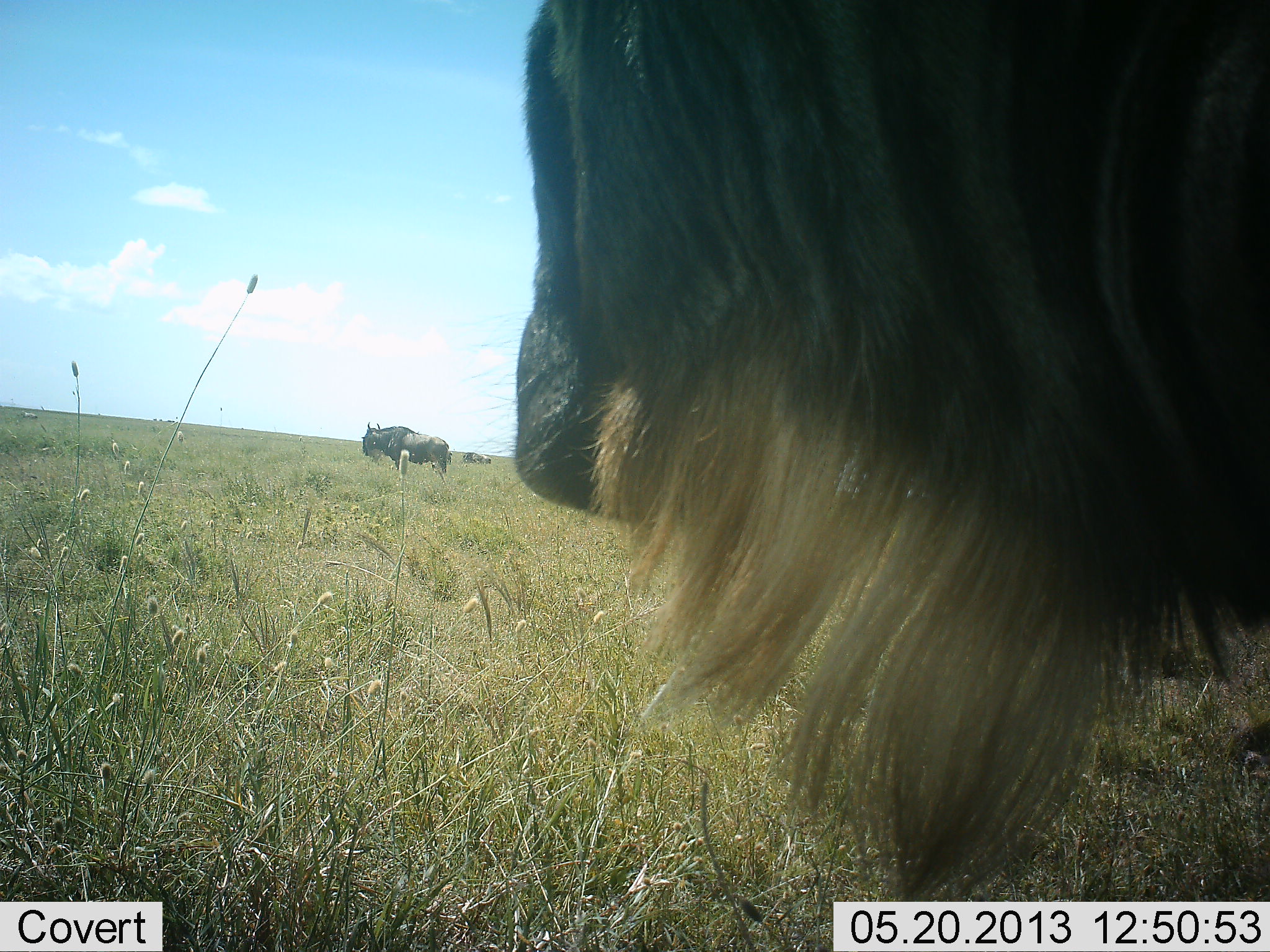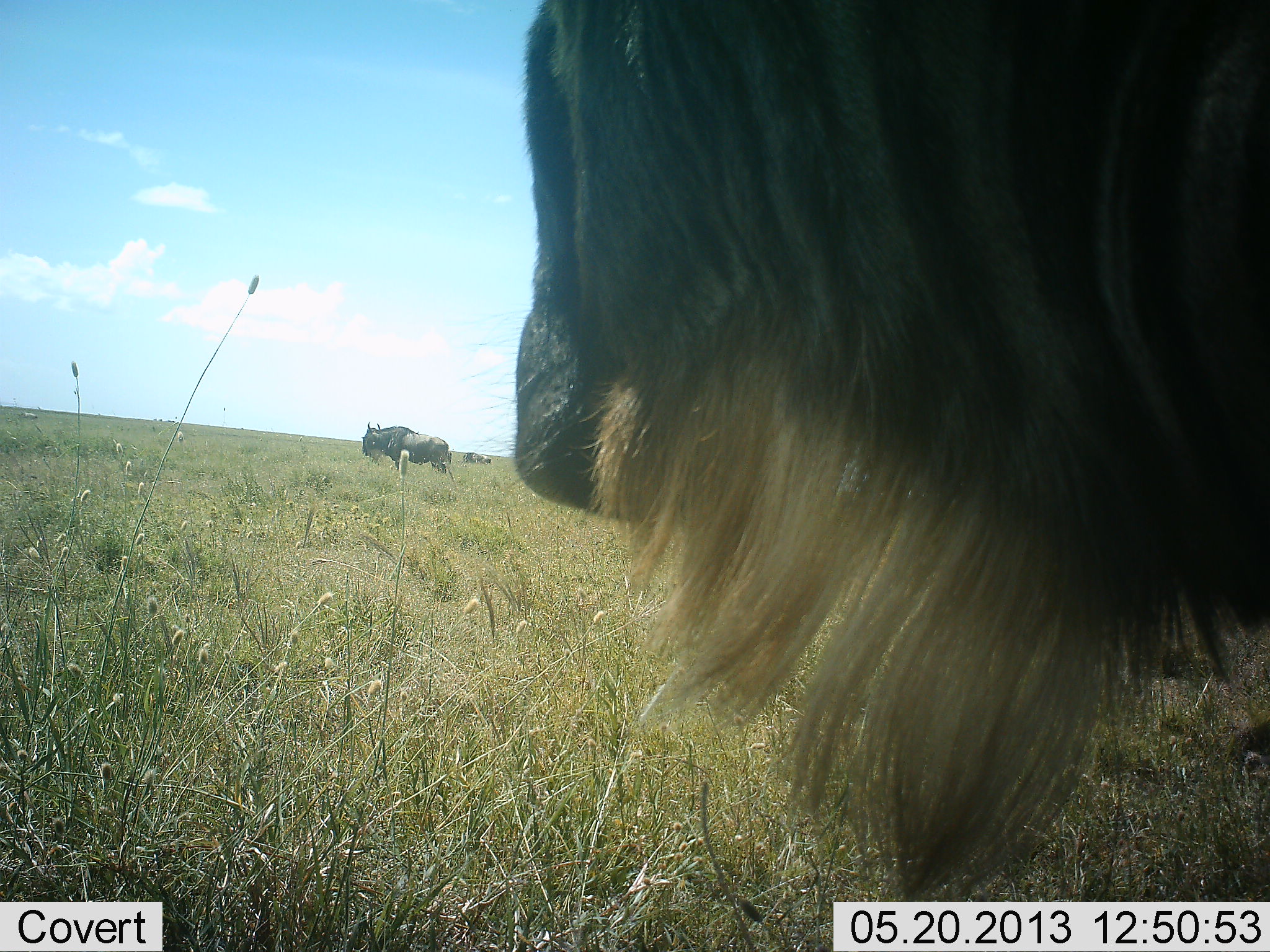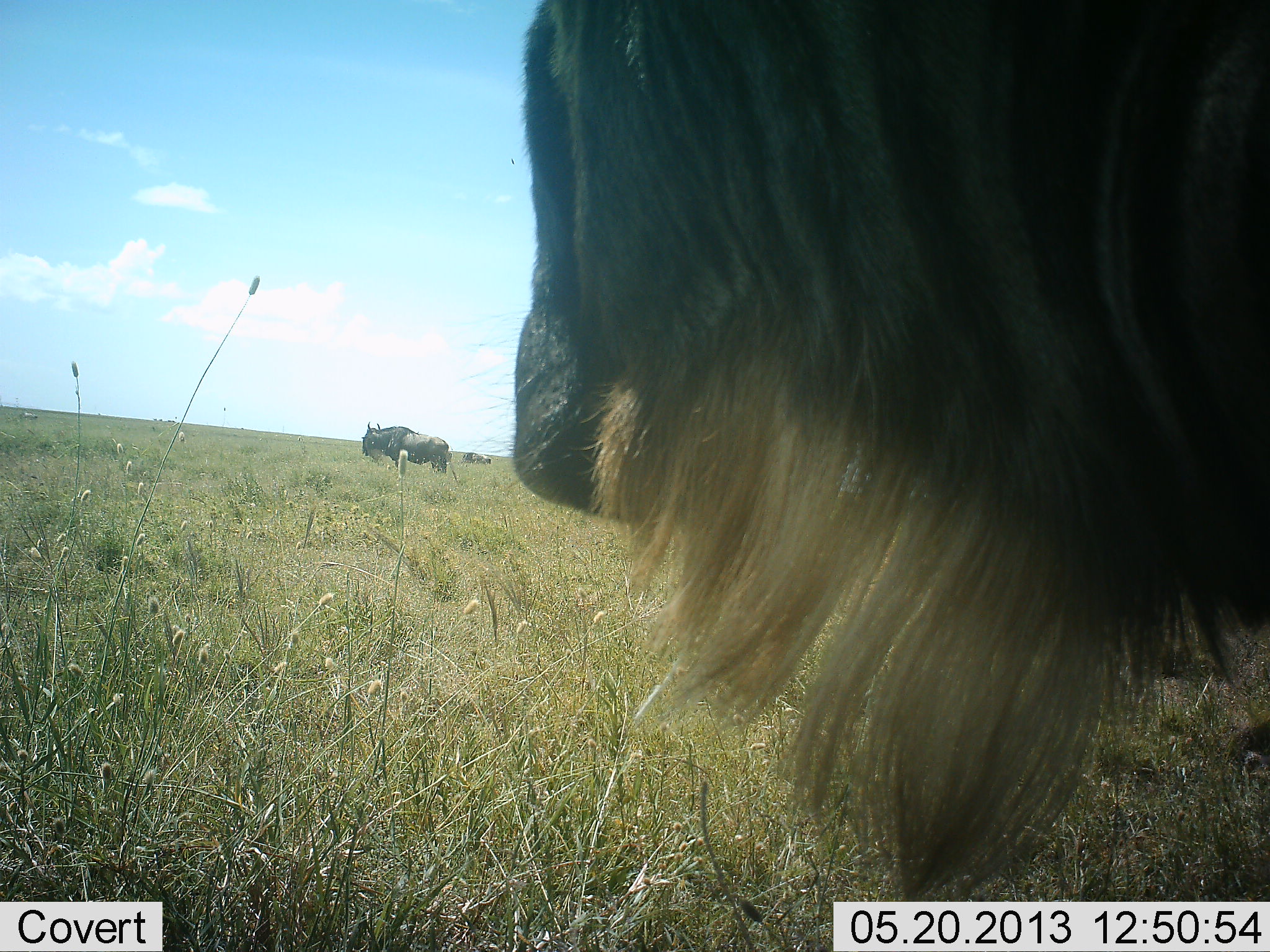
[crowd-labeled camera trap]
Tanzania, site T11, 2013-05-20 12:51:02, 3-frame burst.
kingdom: Animalia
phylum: Chordata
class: Mammalia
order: Artiodactyla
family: Bovidae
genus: Connochaetes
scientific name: Connochaetes taurinus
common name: blue wildebeest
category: wildebeest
Wildebeest (blue wildebeest) (Connochaetes taurinus), count 2. Behavior (volunteer vote fractions): standing 93%, resting 3%, moving 7%, interacting 0%. Young present (vote fraction): 0%. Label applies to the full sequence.